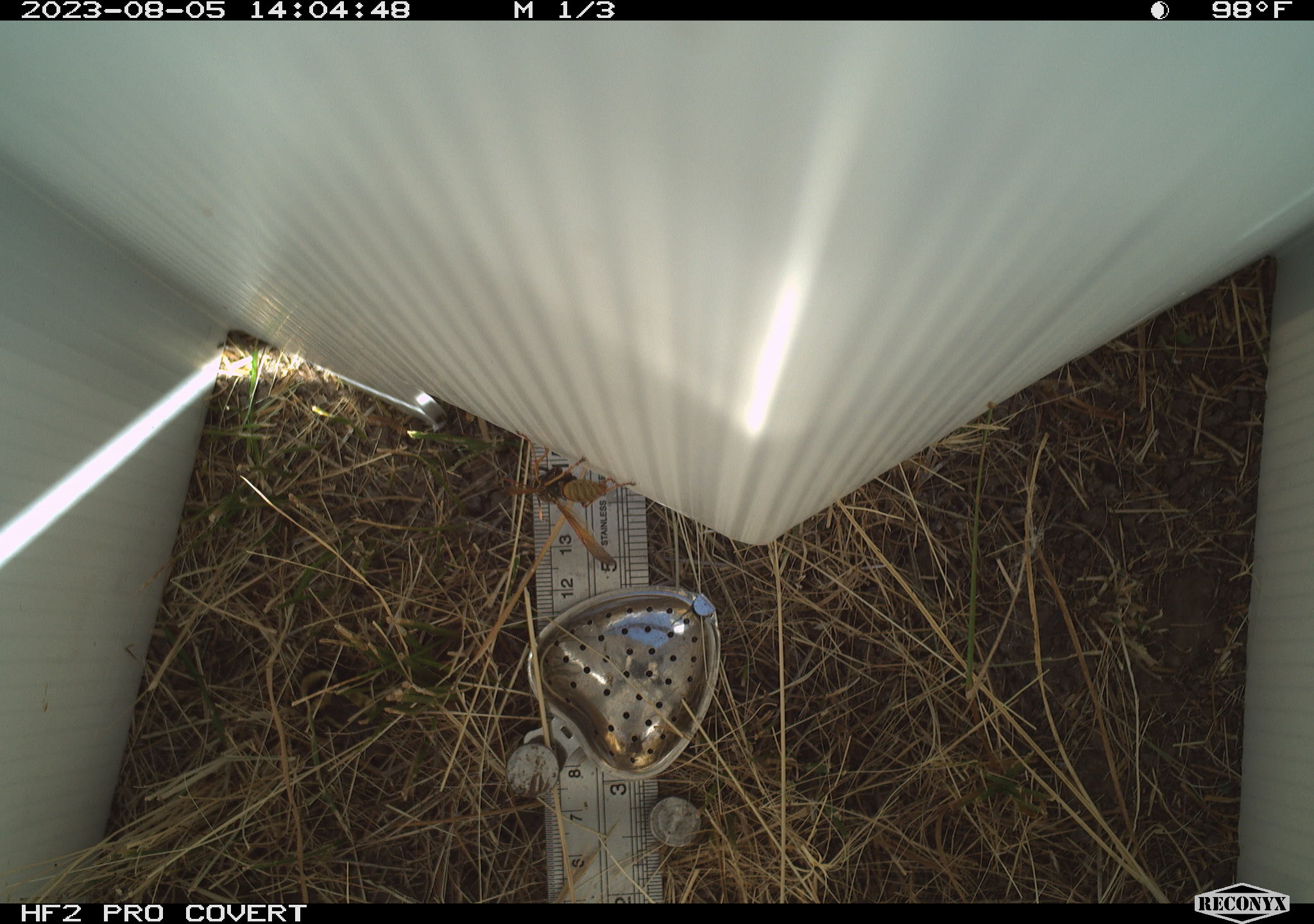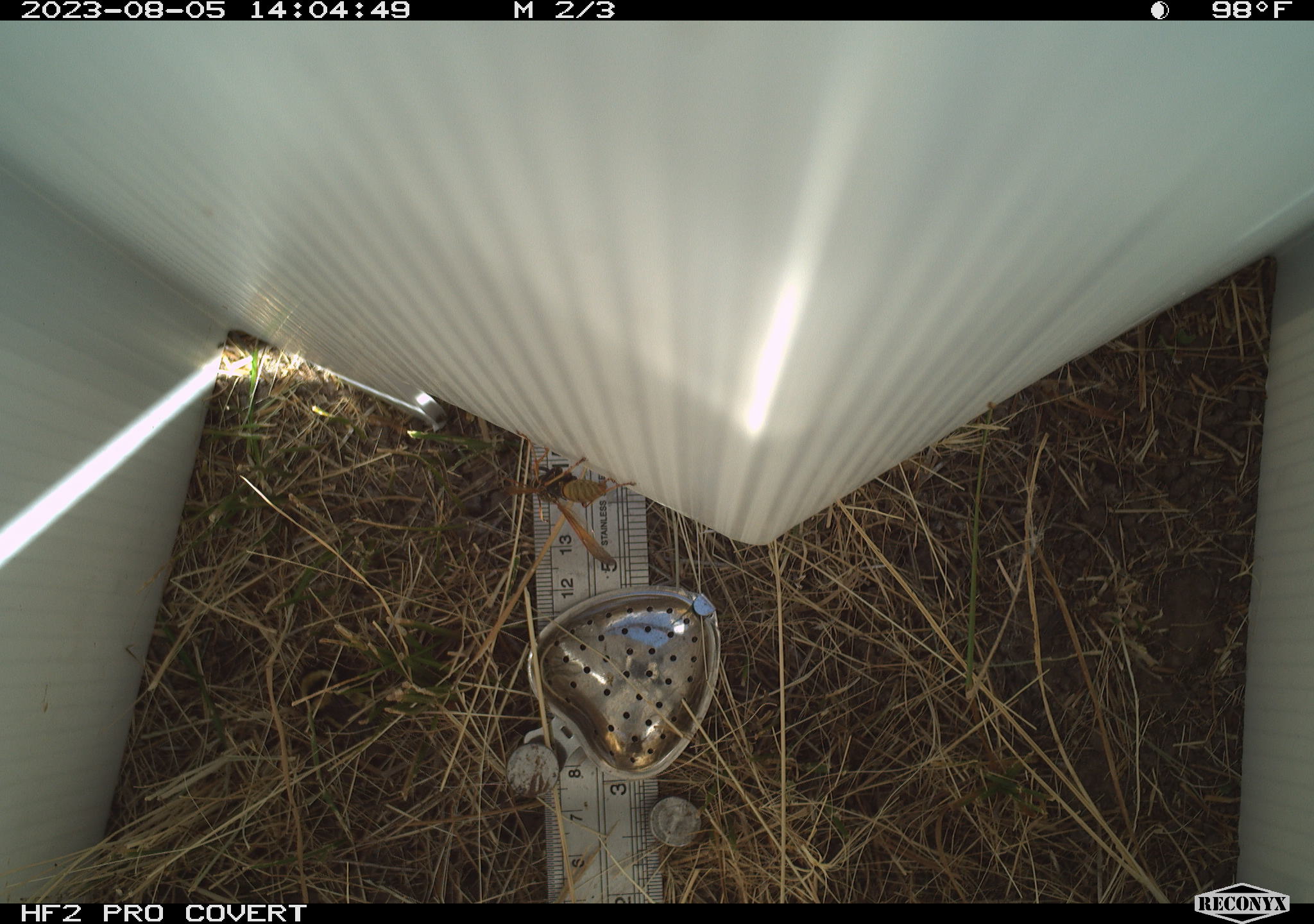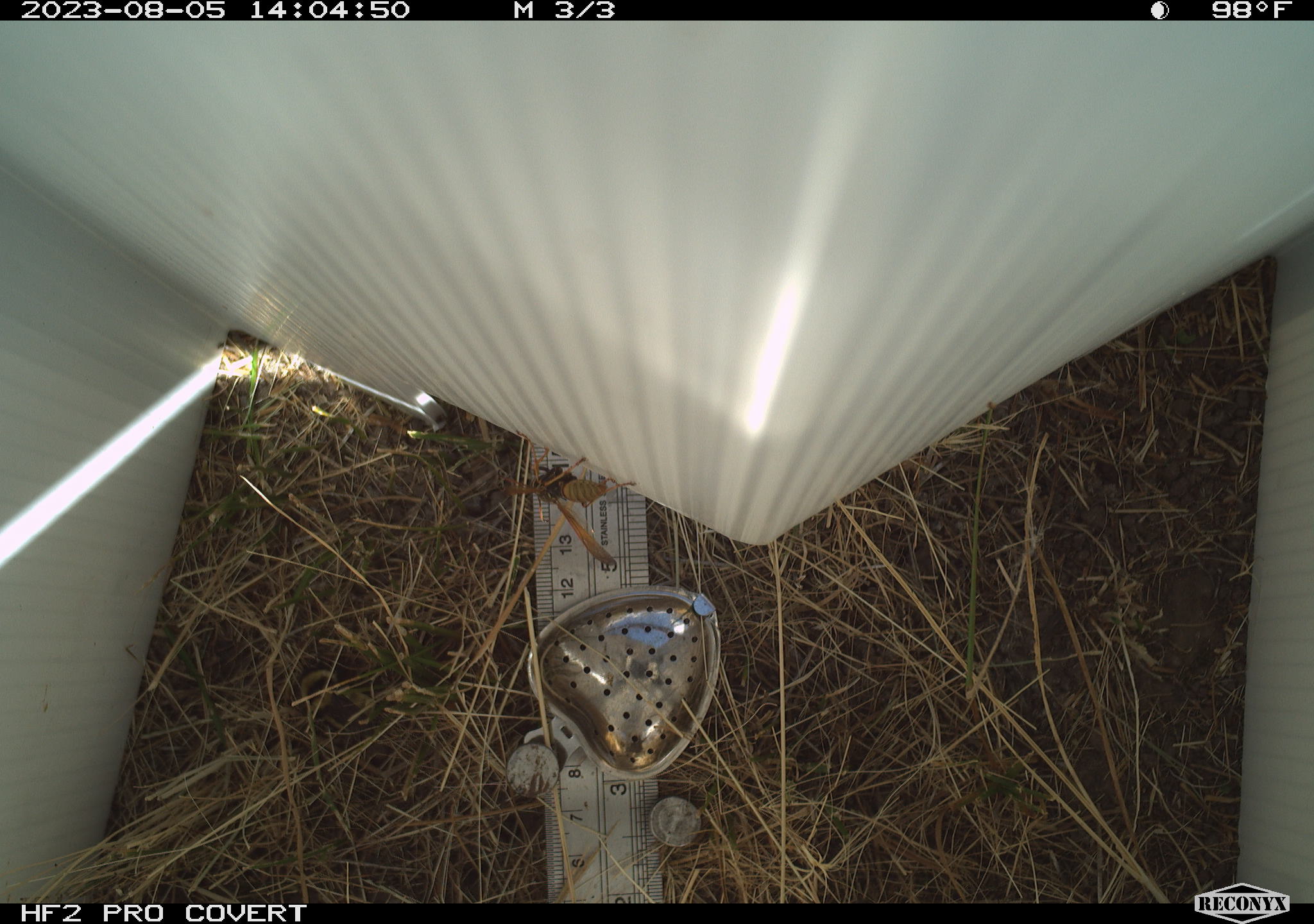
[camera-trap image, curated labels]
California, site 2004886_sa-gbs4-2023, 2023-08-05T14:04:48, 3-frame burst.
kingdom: Animalia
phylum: Arthropoda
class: Insecta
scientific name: Insecta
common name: insect